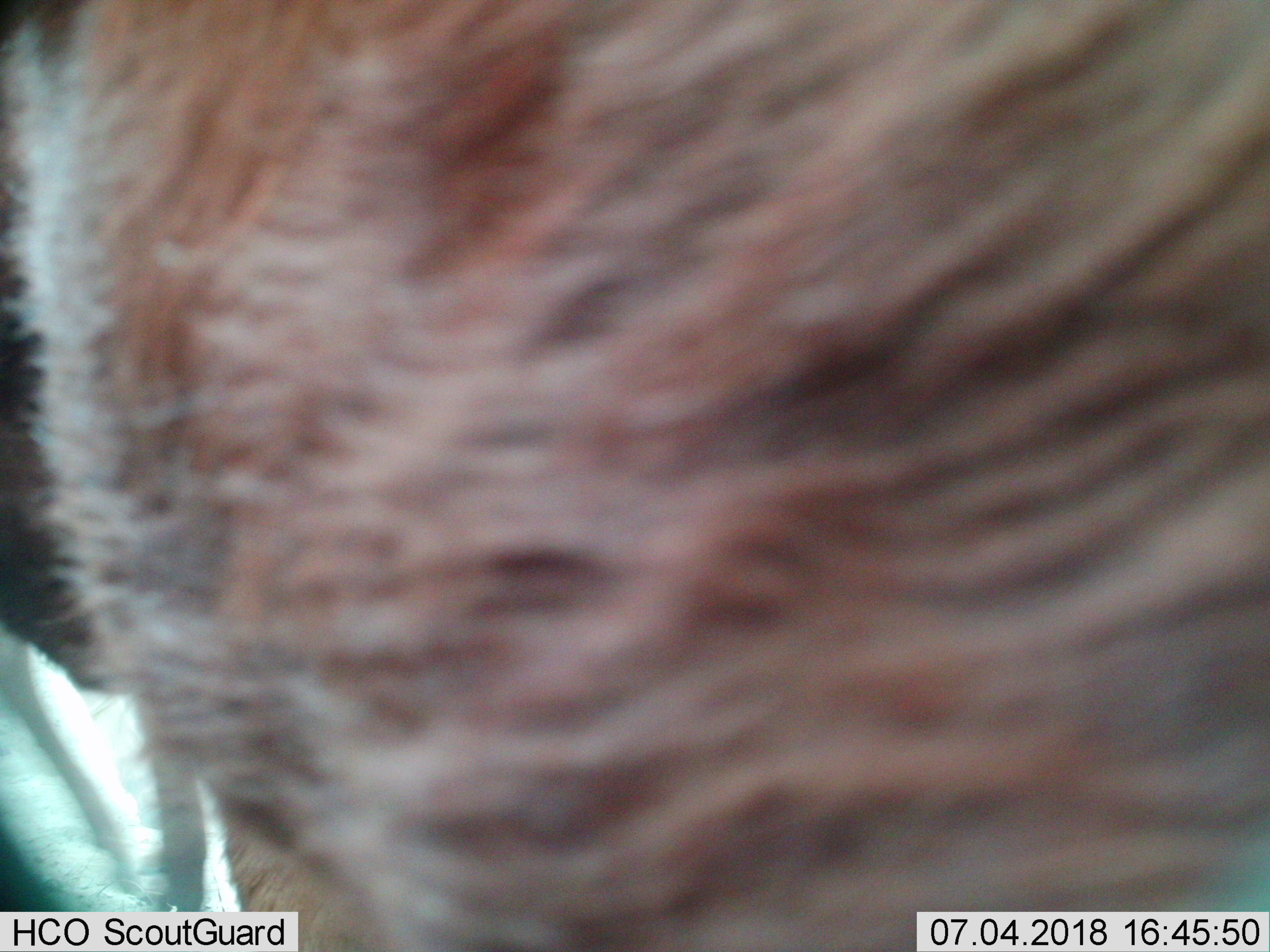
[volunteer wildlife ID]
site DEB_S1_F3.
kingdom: Animalia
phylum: Chordata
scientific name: Vertebrata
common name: domestic animal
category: domesticanimal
Domesticanimal (domestic animal) (Vertebrata), count 1. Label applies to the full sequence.